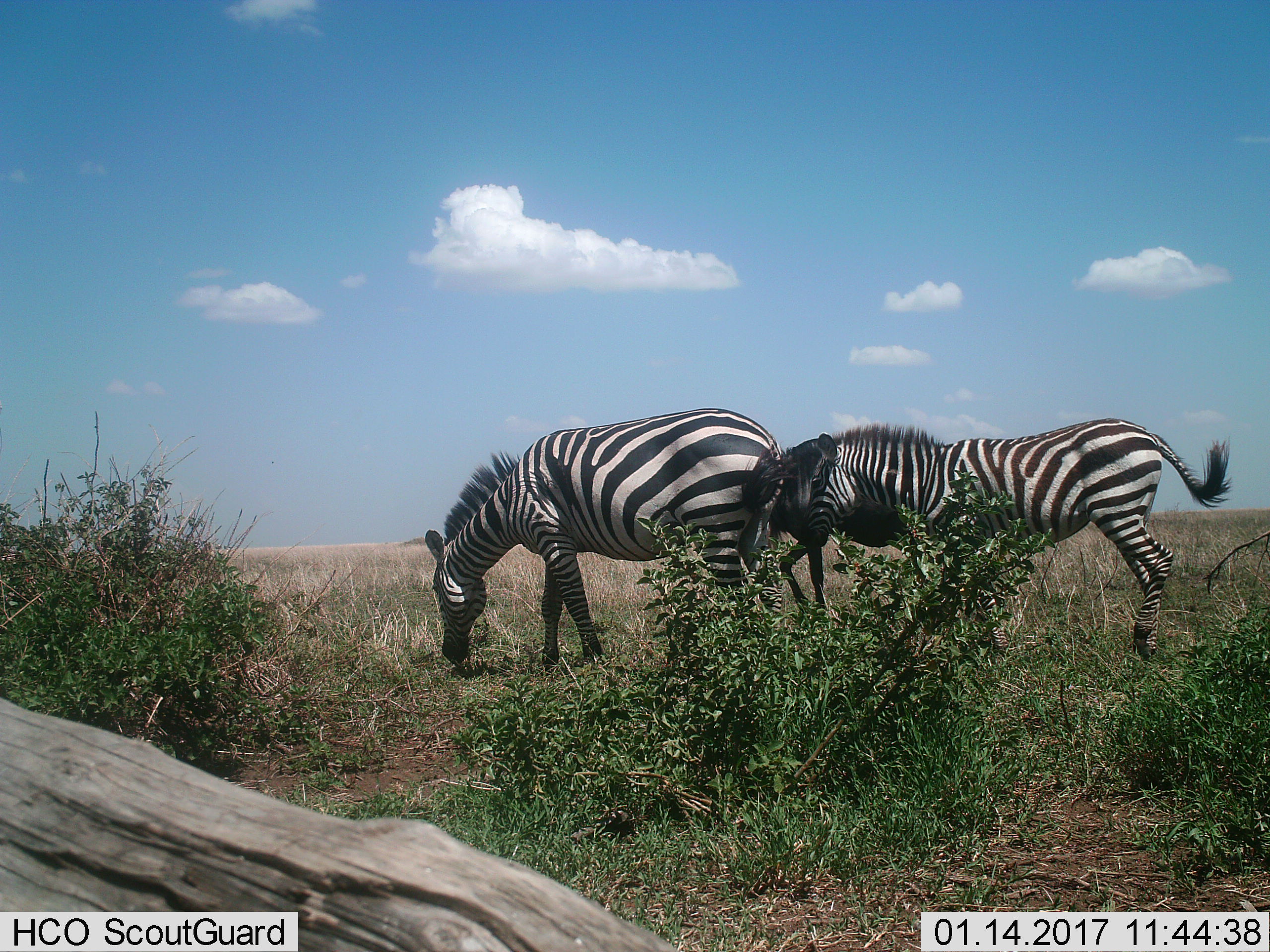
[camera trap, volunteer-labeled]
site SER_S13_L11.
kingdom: Animalia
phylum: Chordata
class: Mammalia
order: Perissodactyla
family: Equidae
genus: Equus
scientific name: Equus quagga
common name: plains zebra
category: zebraplains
Zebraplains (plains zebra) (Equus quagga), count 3. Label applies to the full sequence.